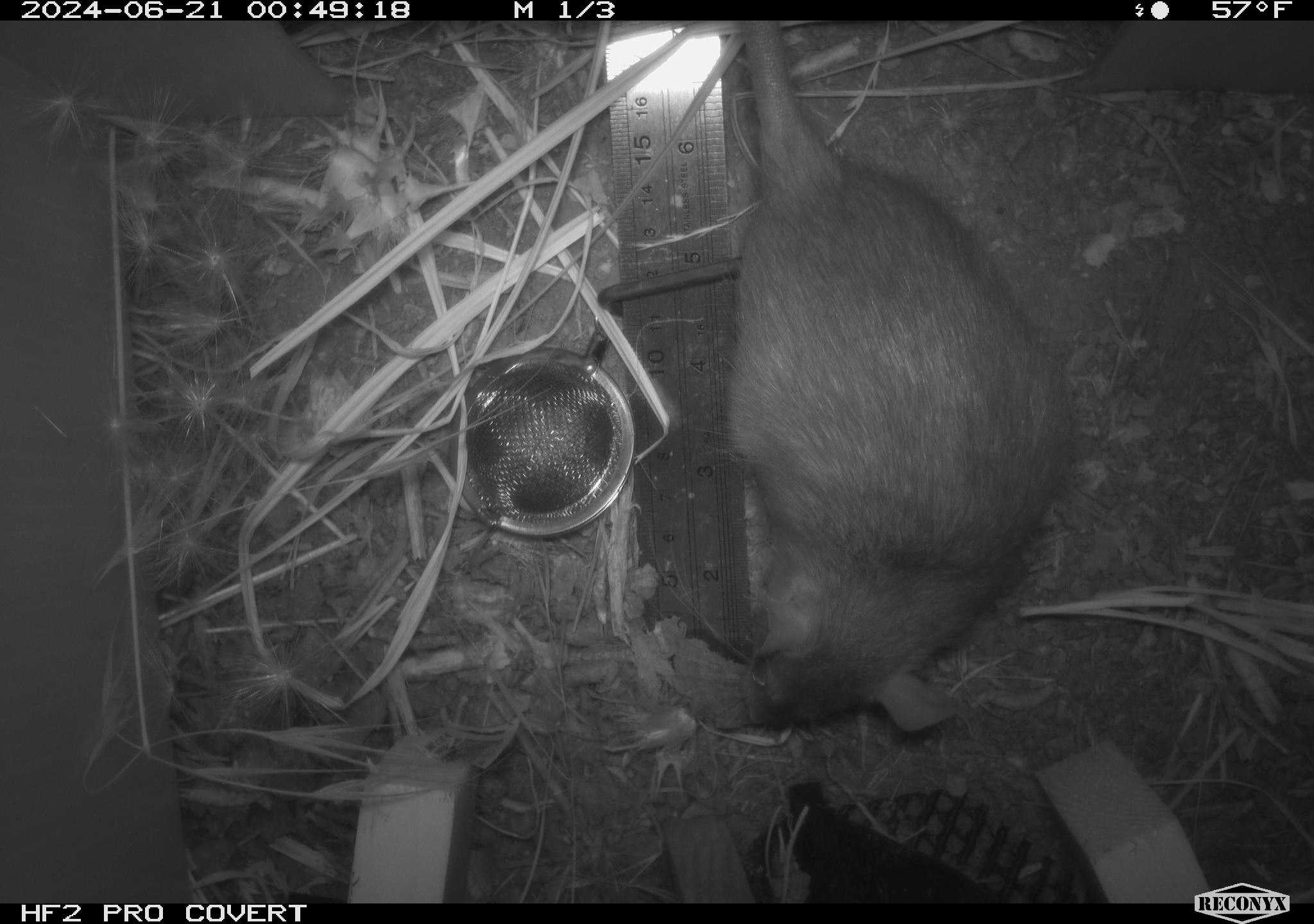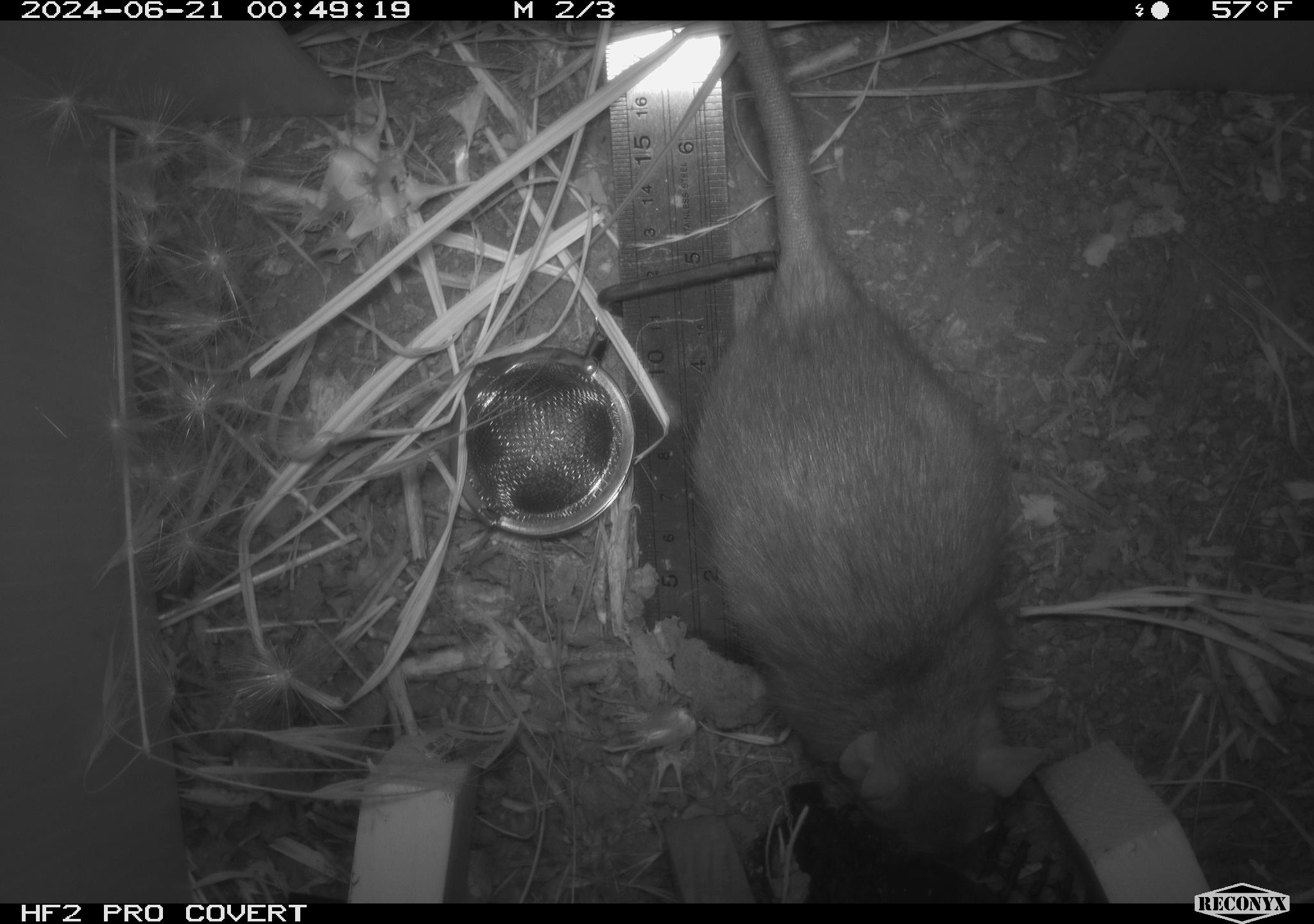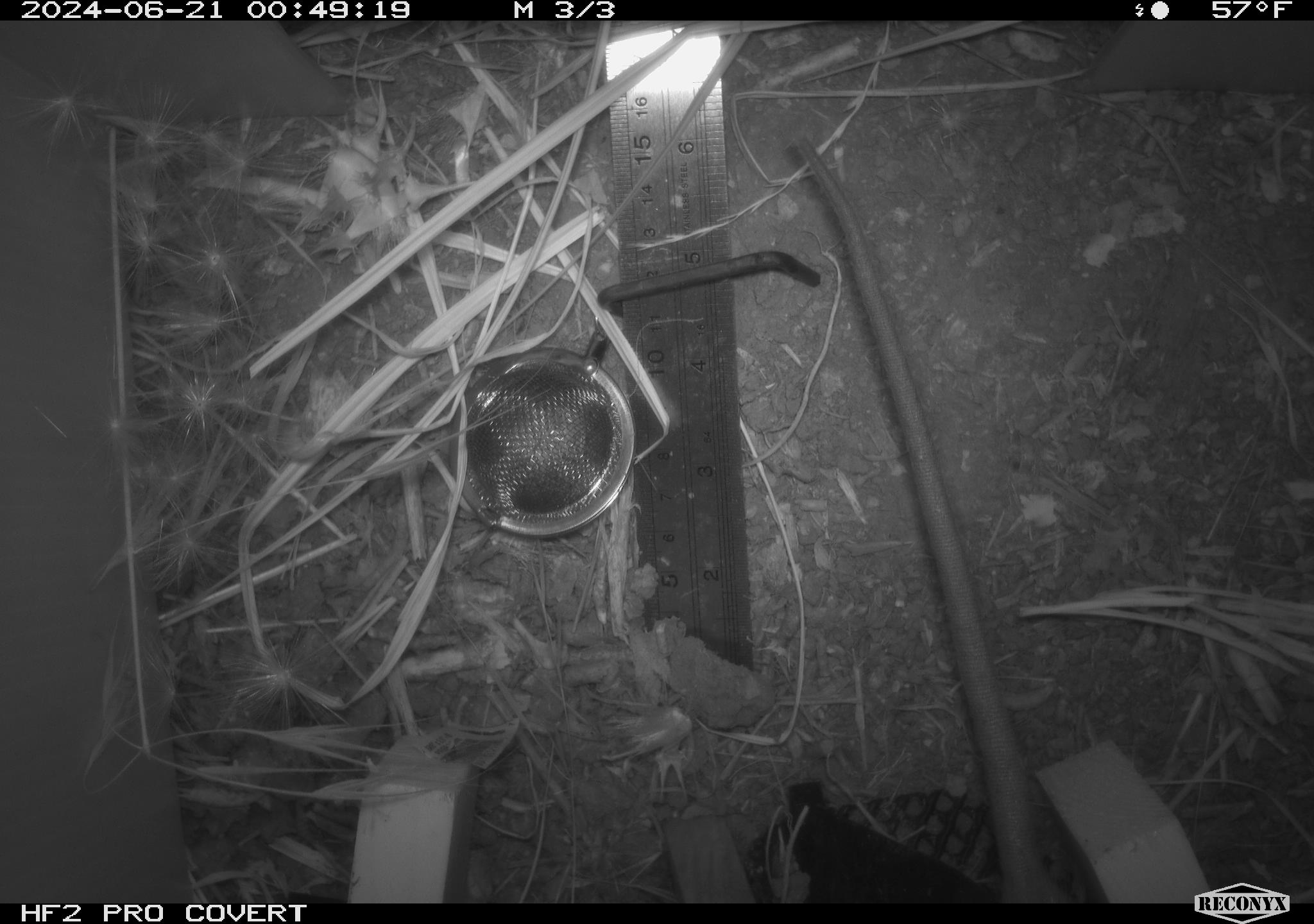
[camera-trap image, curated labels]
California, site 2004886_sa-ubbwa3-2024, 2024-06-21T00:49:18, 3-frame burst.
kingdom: Animalia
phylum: Chordata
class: Mammalia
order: Rodentia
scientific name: Rodentia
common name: woodrat or rat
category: woodrat or rat species